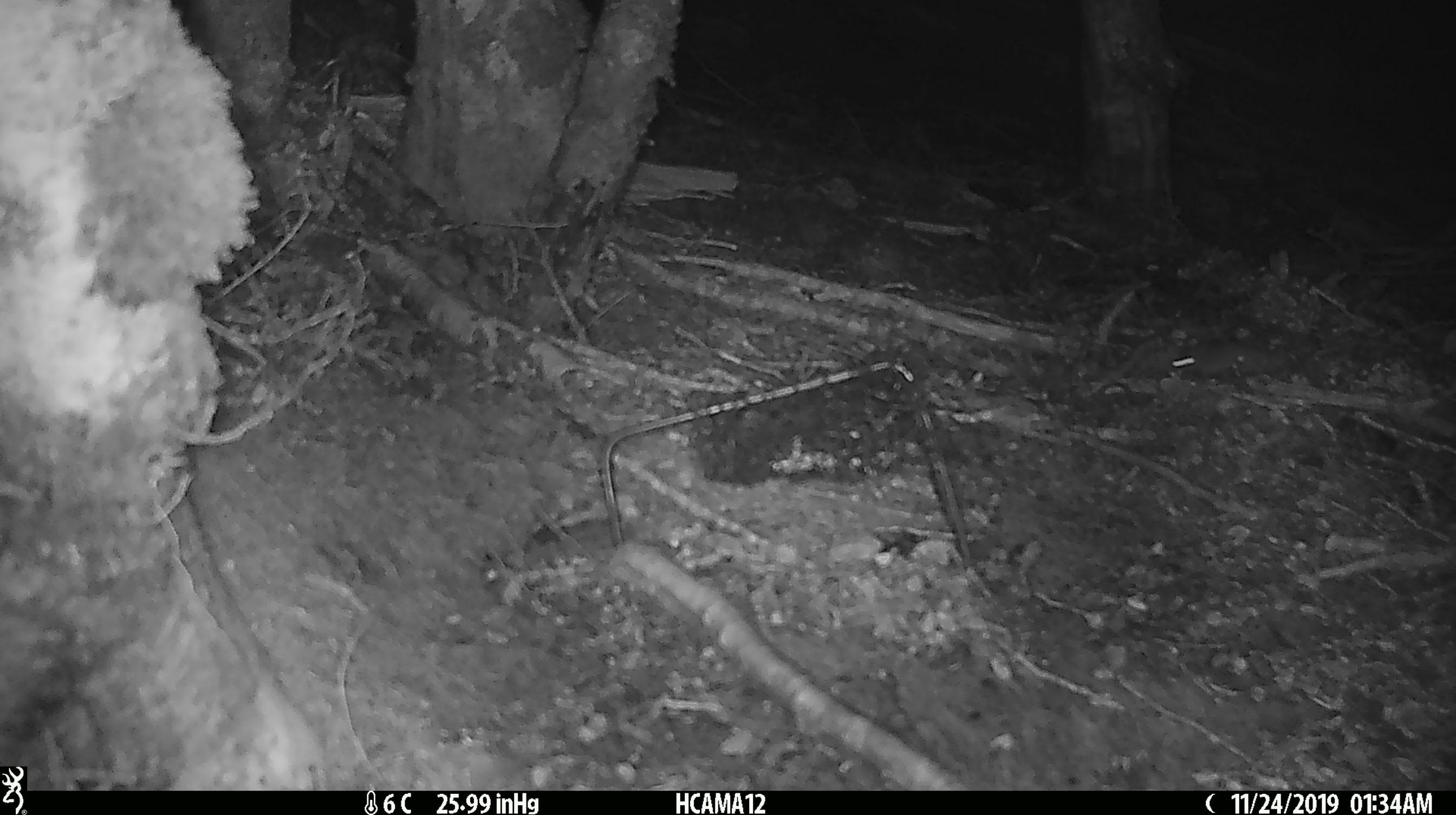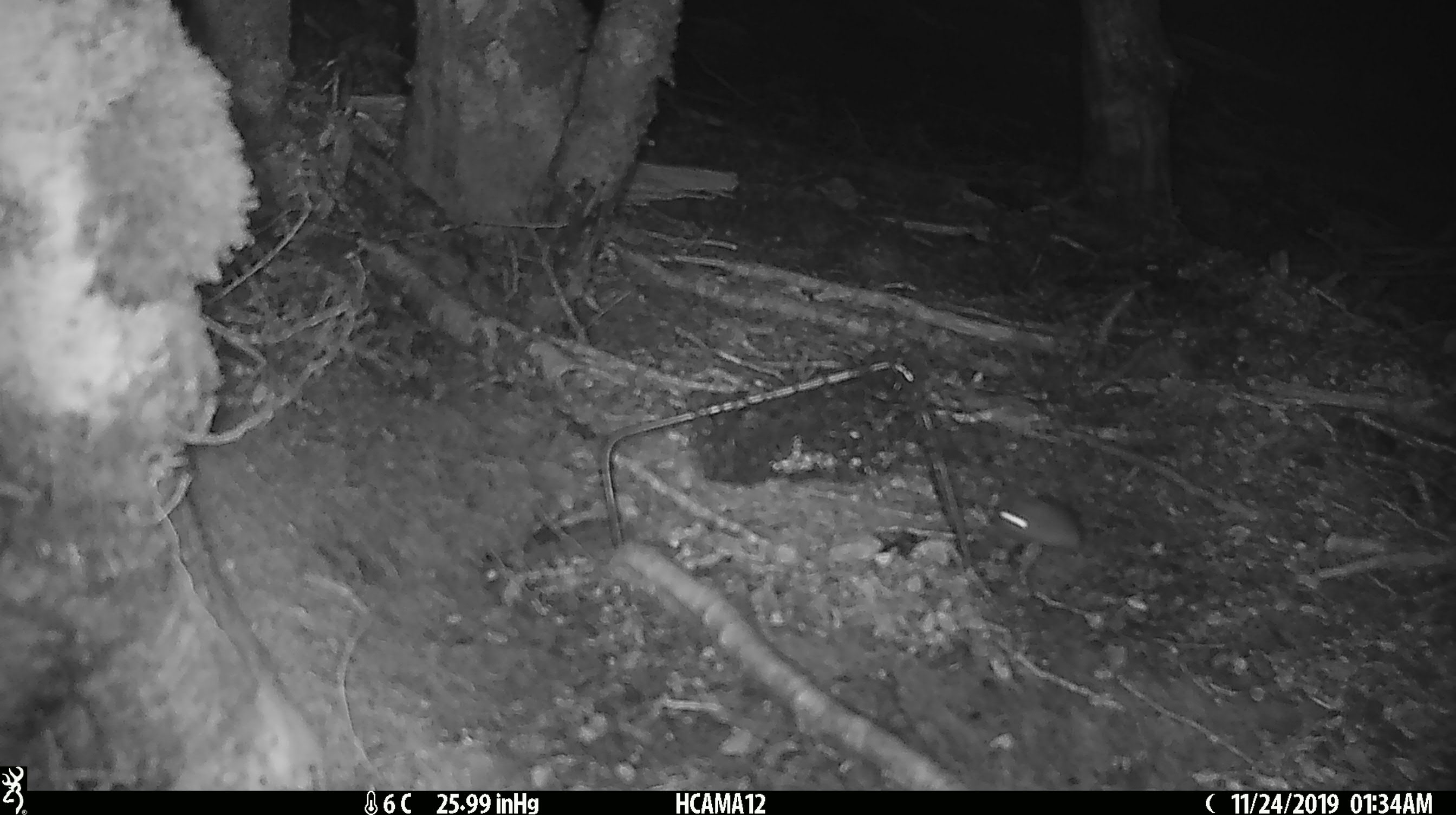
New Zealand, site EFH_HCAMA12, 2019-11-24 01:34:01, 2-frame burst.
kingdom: Animalia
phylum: Chordata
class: Mammalia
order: Rodentia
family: Muridae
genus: Mus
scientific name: Mus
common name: mouse